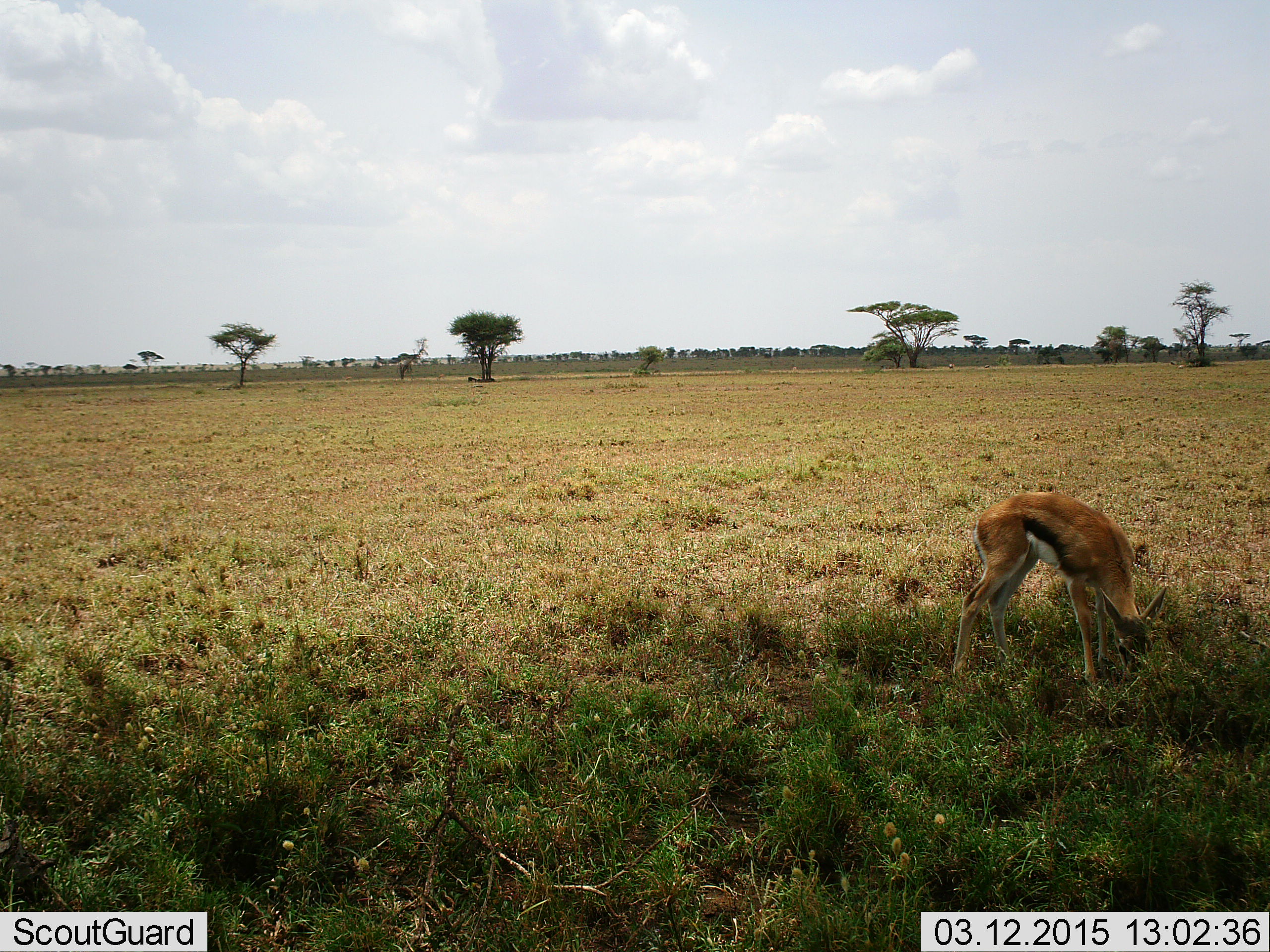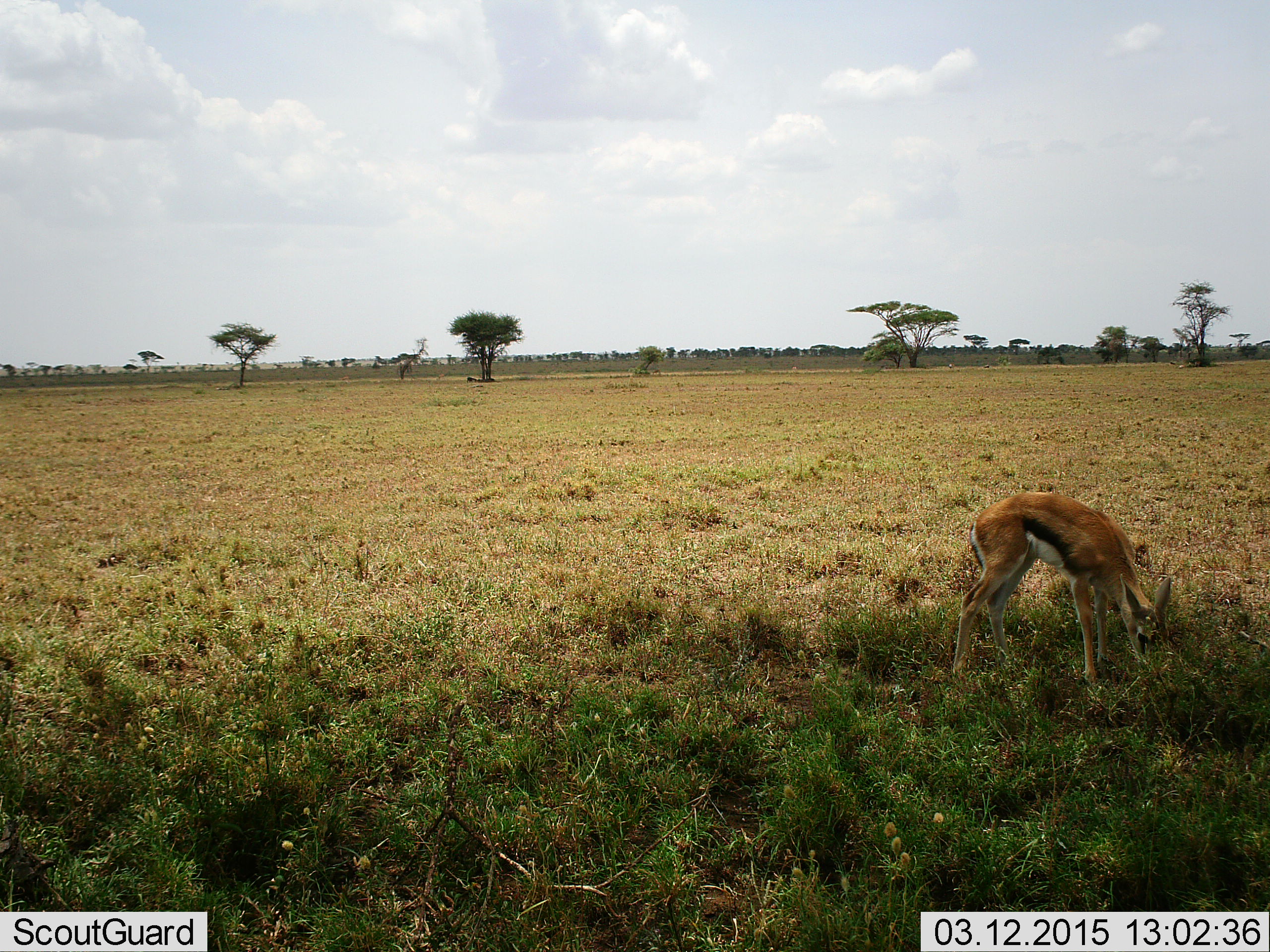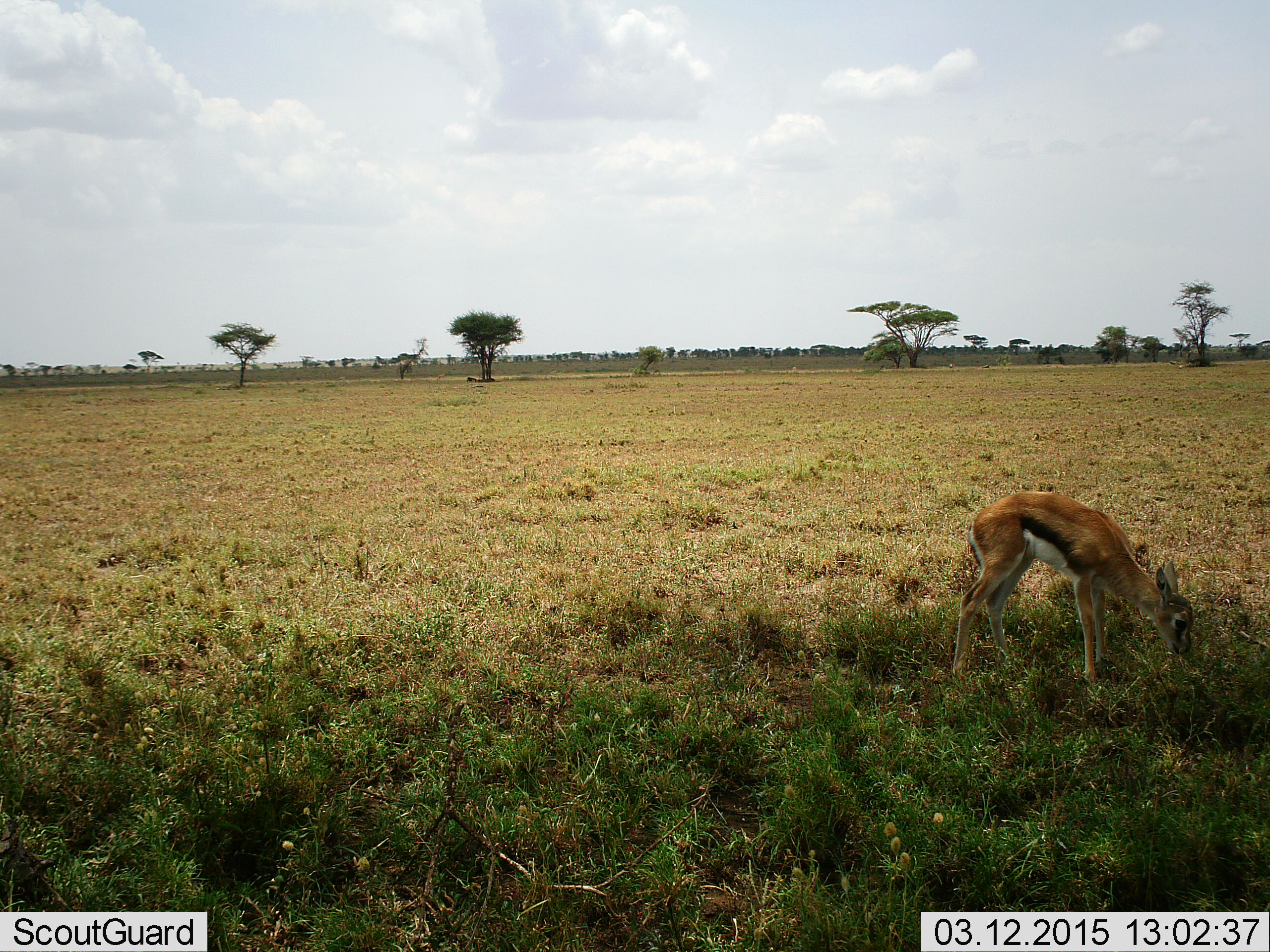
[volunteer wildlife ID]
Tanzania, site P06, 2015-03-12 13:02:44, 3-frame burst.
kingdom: Animalia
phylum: Chordata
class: Mammalia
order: Artiodactyla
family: Bovidae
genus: Eudorcas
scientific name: Eudorcas thomsonii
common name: thomson's gazelle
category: gazellethomsons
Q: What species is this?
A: Gazellethomsons (thomson's gazelle) (Eudorcas thomsonii).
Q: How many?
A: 1.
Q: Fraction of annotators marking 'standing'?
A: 20%.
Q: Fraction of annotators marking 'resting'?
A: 0%.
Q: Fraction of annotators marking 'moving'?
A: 0%.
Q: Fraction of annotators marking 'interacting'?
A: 0%.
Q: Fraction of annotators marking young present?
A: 0%.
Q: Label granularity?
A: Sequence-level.